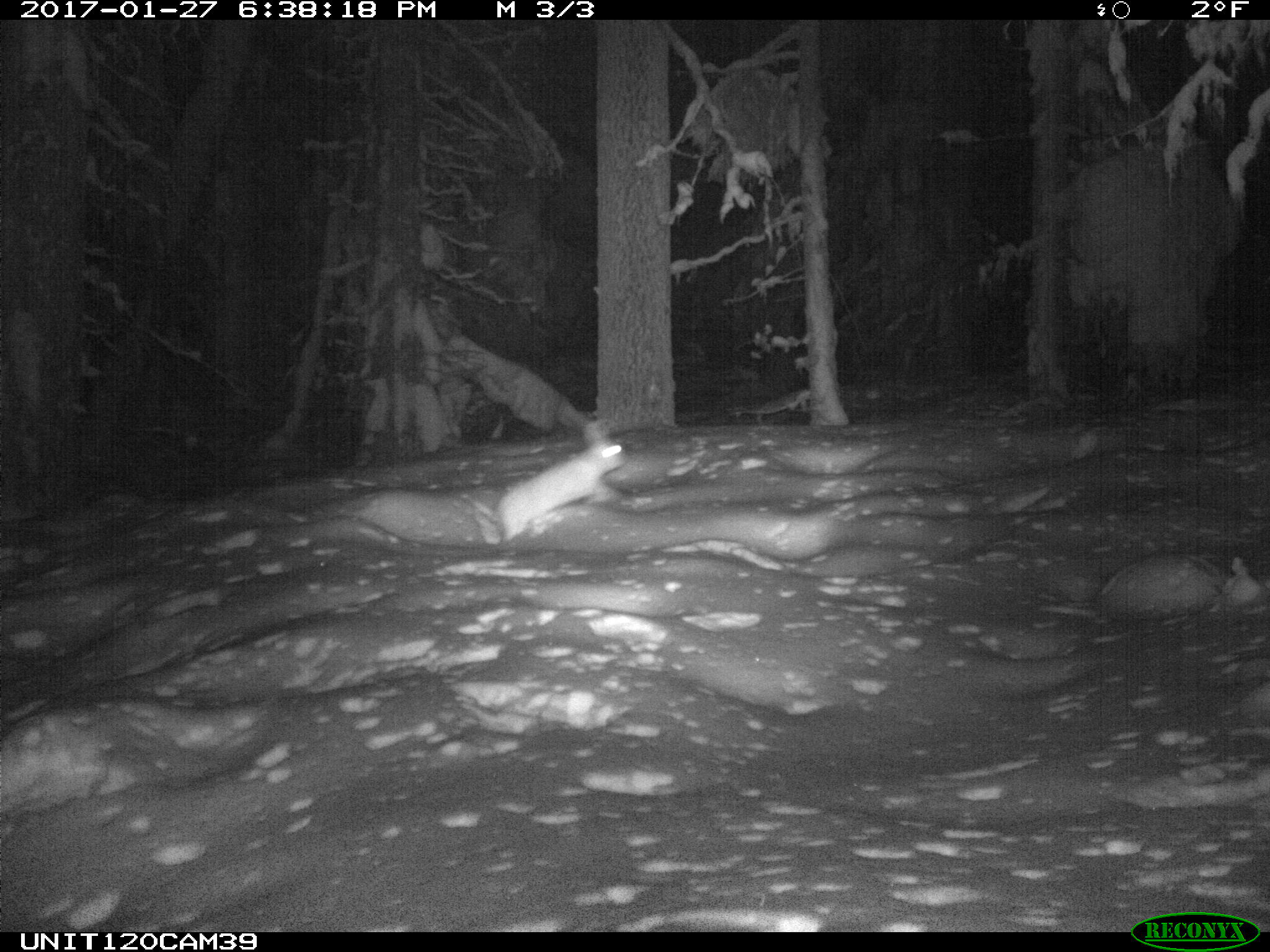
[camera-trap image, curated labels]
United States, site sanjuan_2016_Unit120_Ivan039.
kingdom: Animalia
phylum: Chordata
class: Mammalia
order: Lagomorpha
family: Leporidae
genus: Lepus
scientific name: Lepus americanus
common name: snowshoe hare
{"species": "Lepus americanus (snowshoe hare)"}